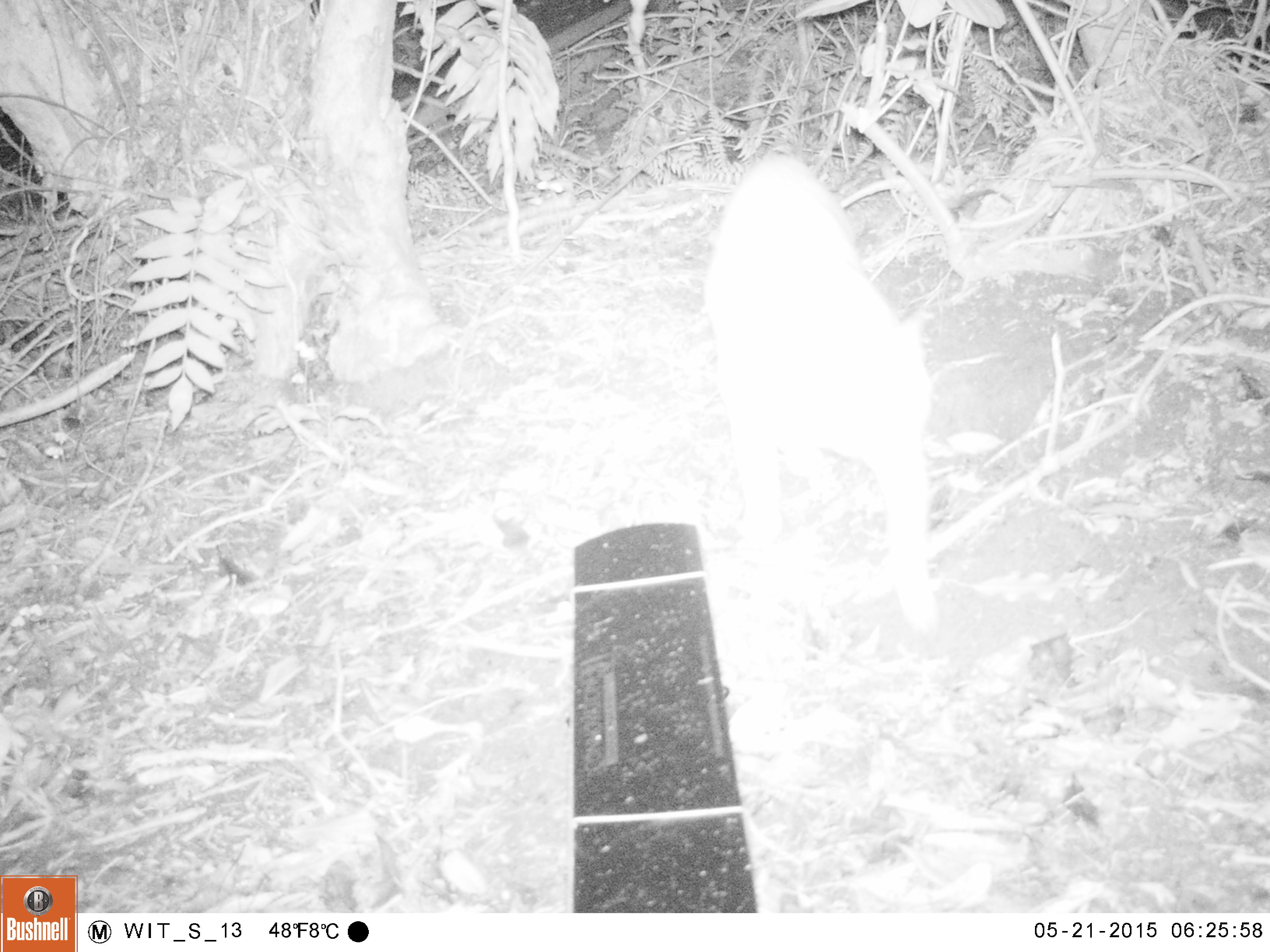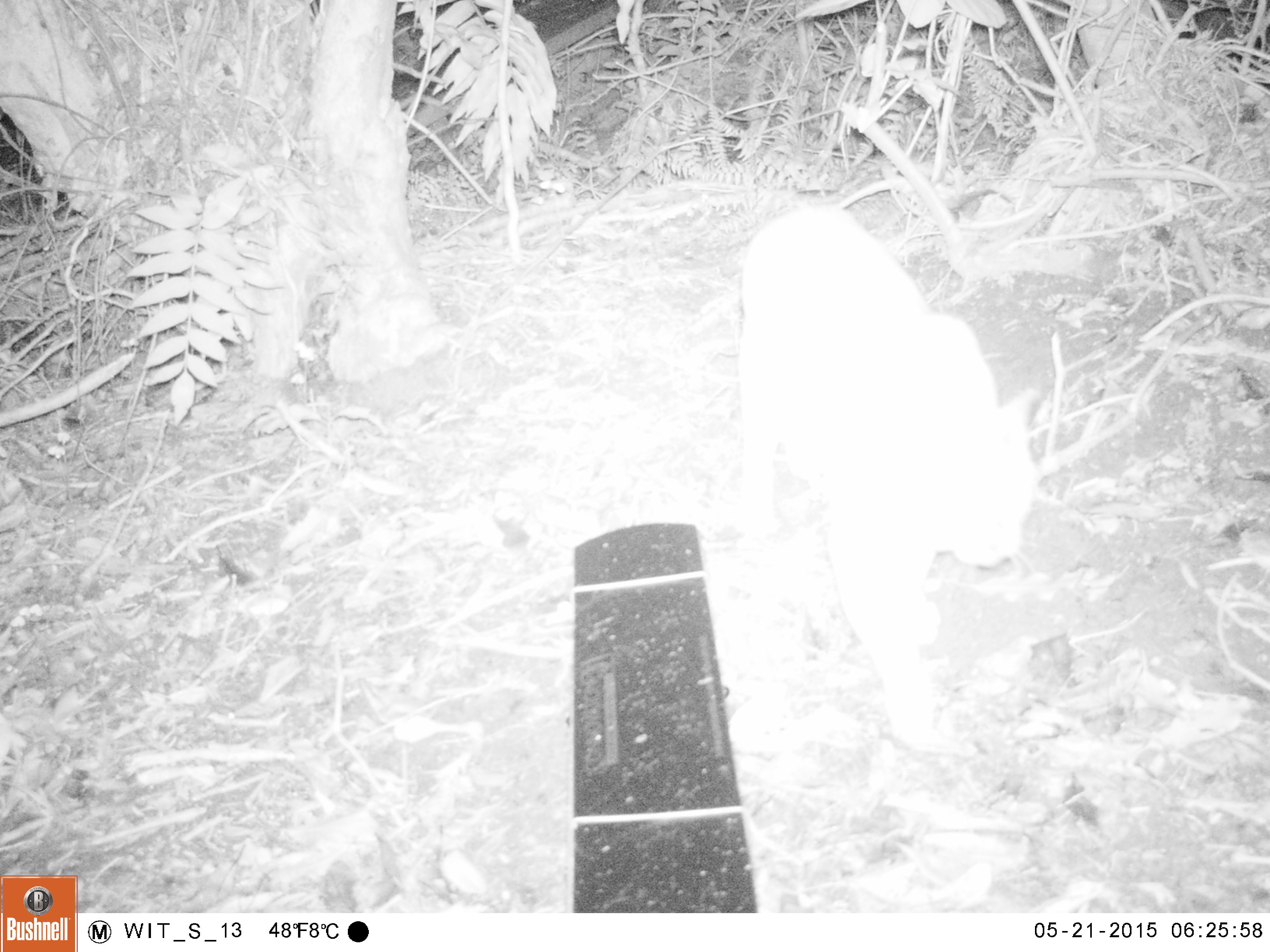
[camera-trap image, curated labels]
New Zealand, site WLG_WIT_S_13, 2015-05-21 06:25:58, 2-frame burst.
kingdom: Animalia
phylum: Chordata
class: Mammalia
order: Carnivora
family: Felidae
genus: Felis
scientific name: Felis catus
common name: domestic cat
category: cat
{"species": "cat (domestic cat) (Felis catus)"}